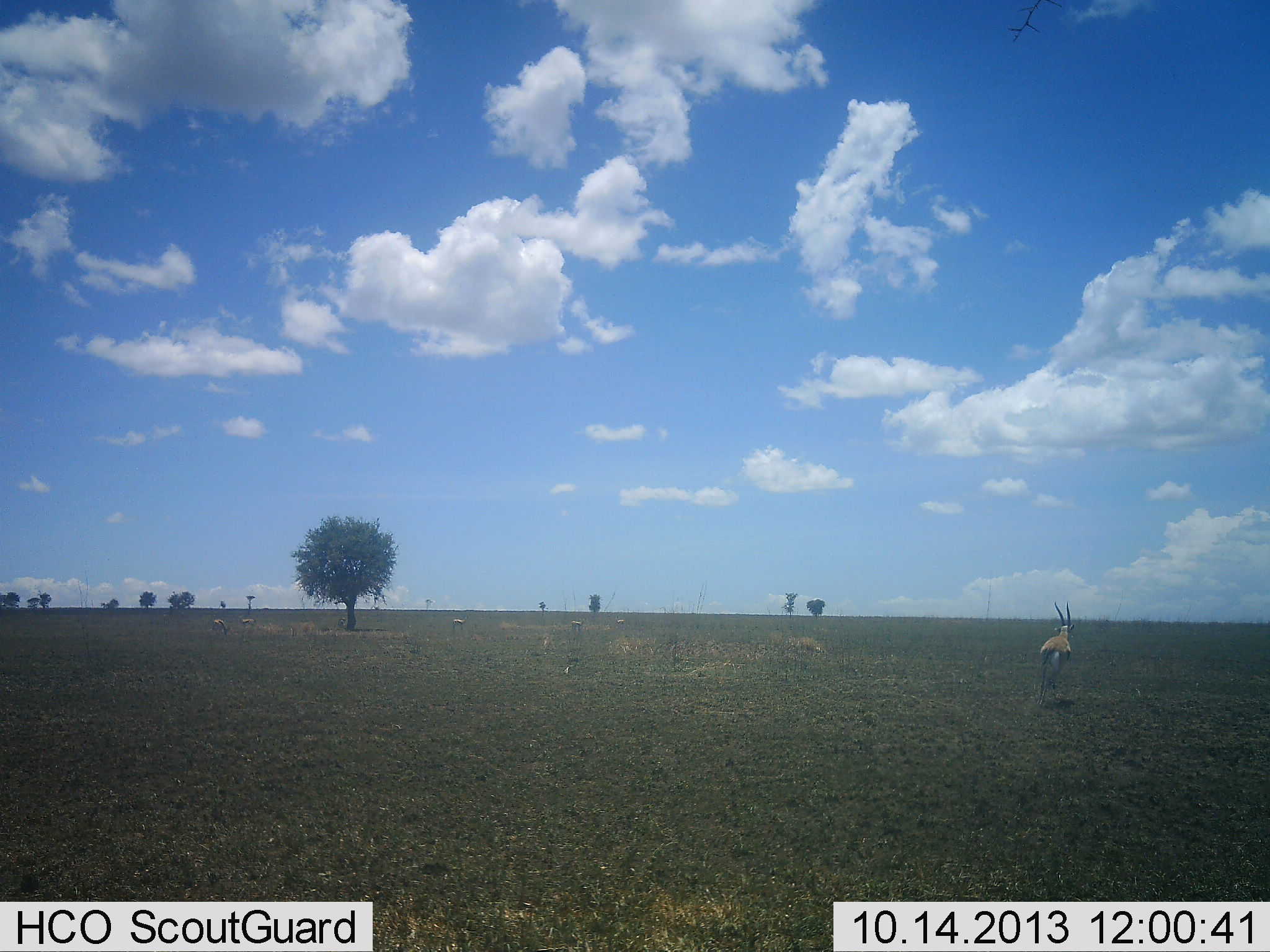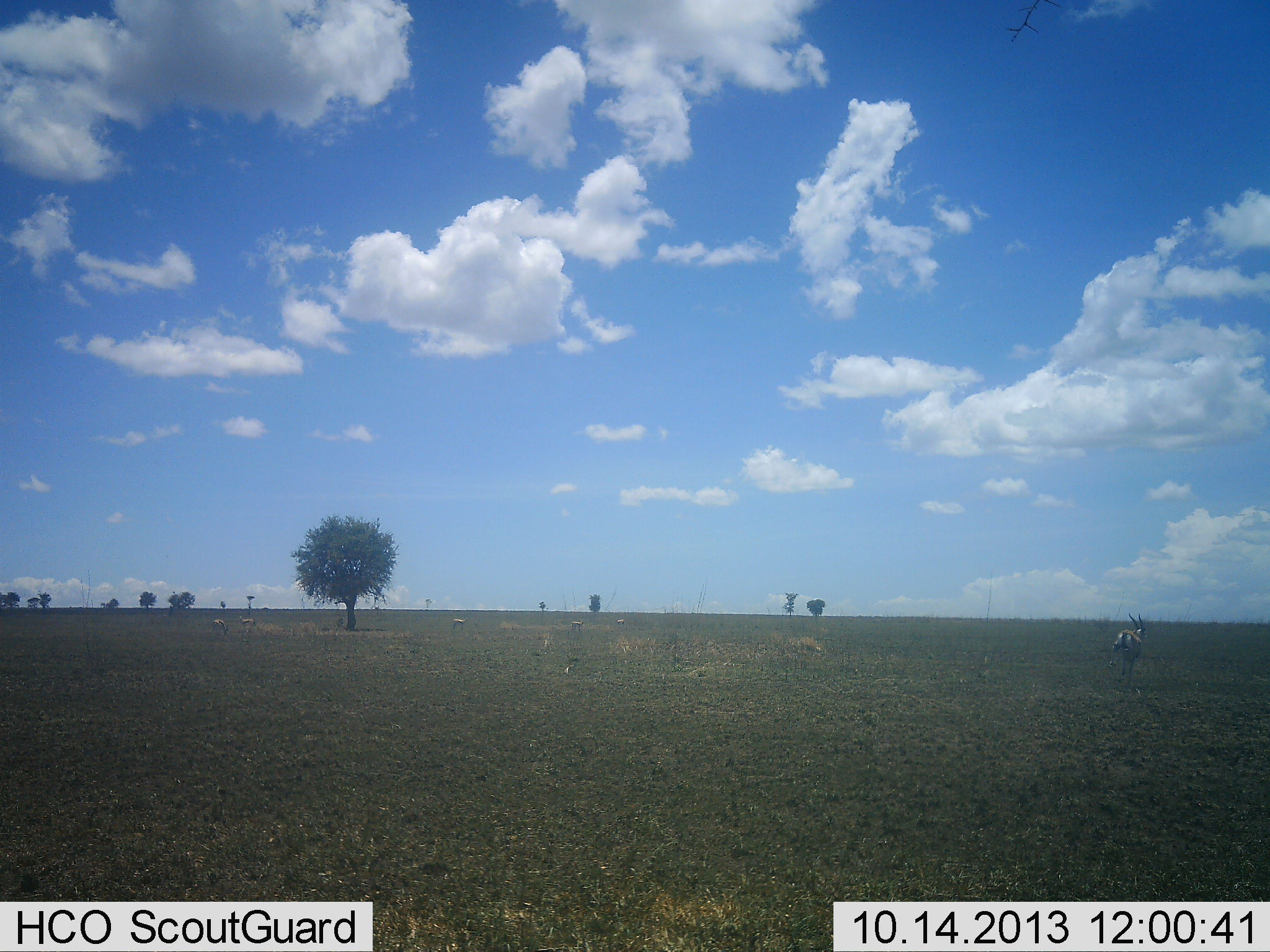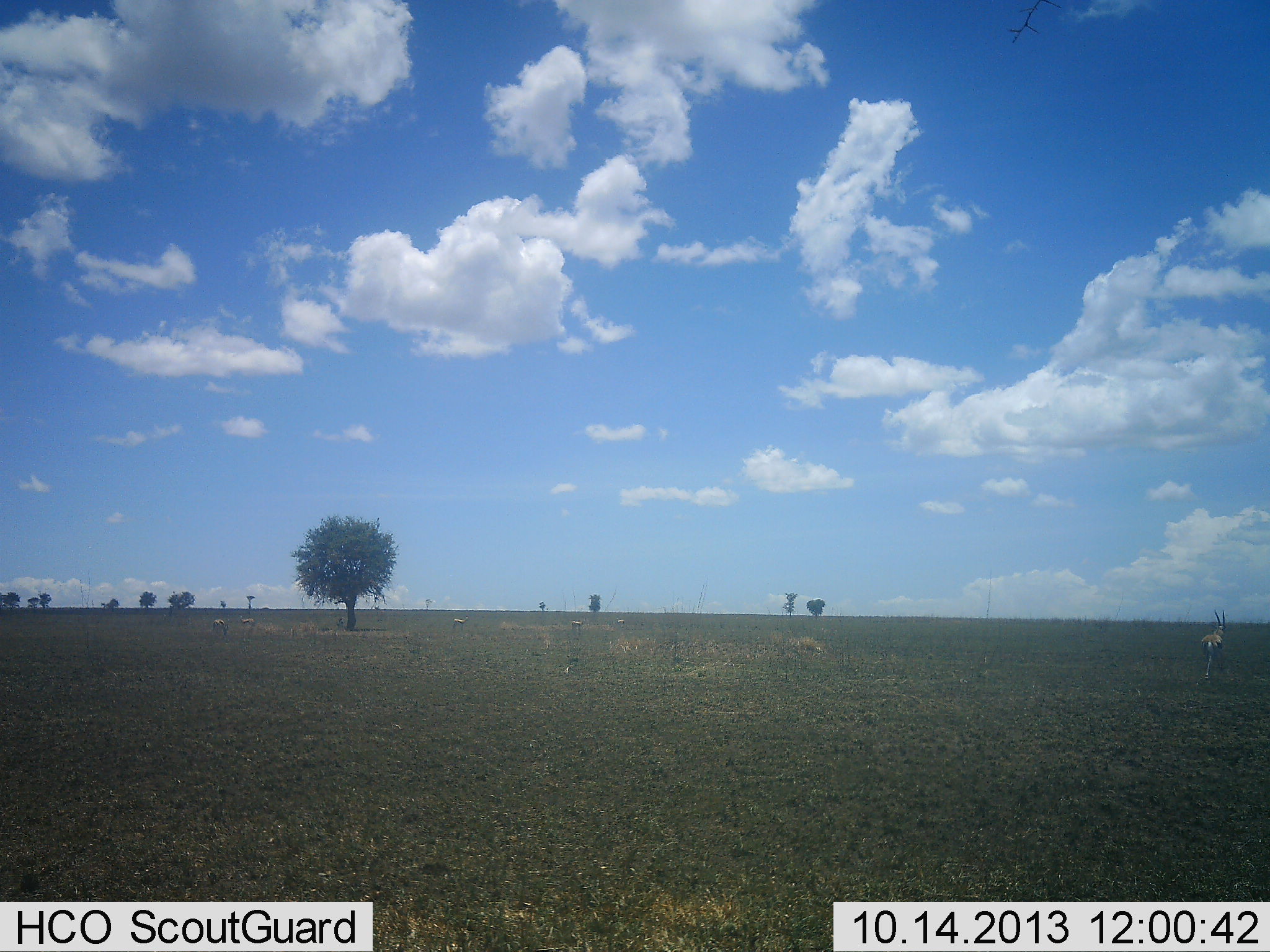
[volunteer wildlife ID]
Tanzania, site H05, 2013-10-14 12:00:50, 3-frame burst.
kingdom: Animalia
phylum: Chordata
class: Mammalia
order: Artiodactyla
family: Bovidae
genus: Eudorcas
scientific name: Eudorcas thomsonii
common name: thomson's gazelle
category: gazellethomsons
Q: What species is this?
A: Gazellethomsons (thomson's gazelle) (Eudorcas thomsonii).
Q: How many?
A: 1.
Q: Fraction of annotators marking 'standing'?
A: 11%.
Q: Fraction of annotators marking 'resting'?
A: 0%.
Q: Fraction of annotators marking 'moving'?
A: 89%.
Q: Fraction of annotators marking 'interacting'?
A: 6%.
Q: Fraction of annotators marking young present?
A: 0%.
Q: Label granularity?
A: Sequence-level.